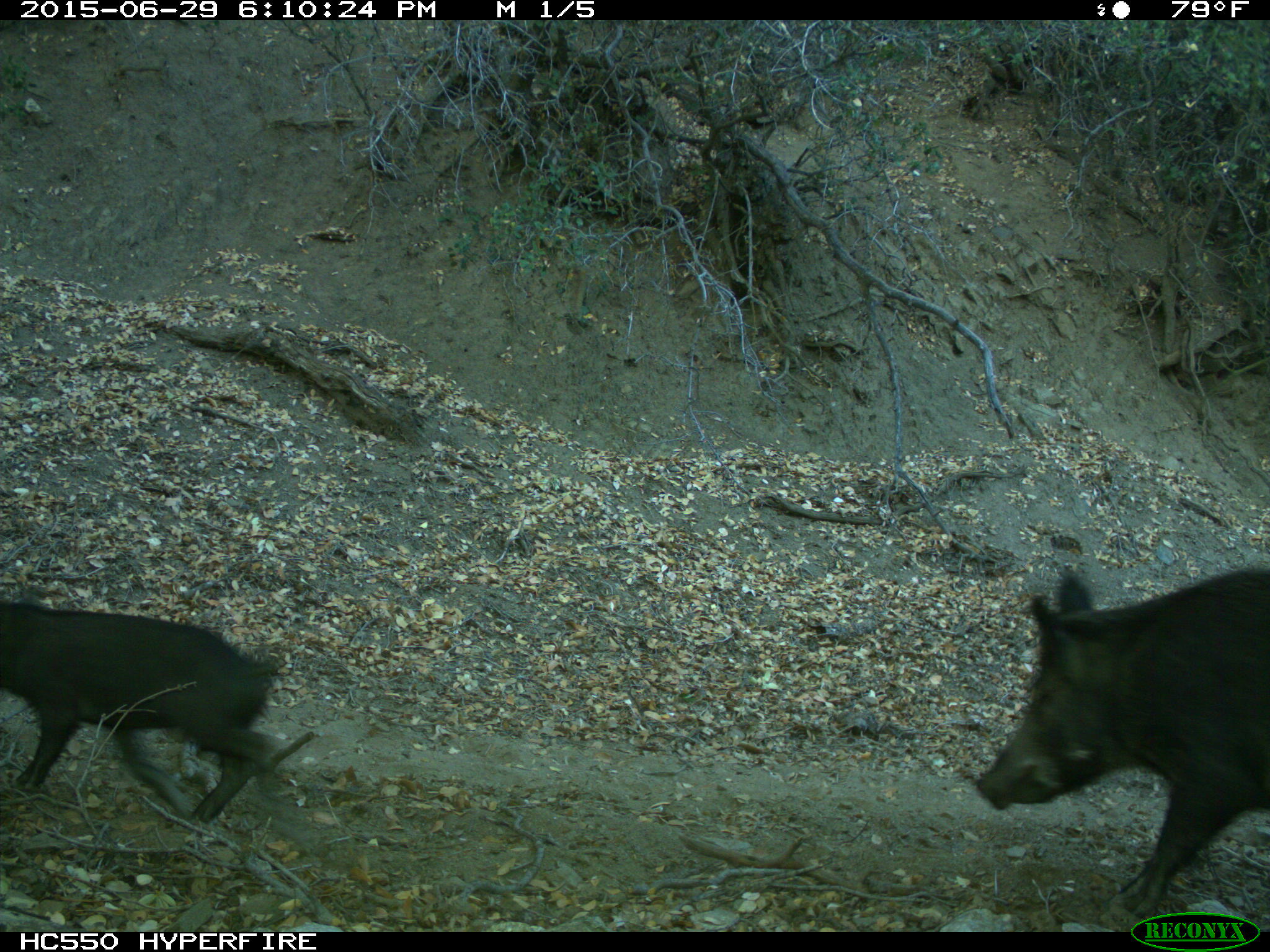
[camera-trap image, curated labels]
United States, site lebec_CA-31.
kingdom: Animalia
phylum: Chordata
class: Mammalia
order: Artiodactyla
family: Suidae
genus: Sus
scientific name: Sus scrofa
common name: wild boar